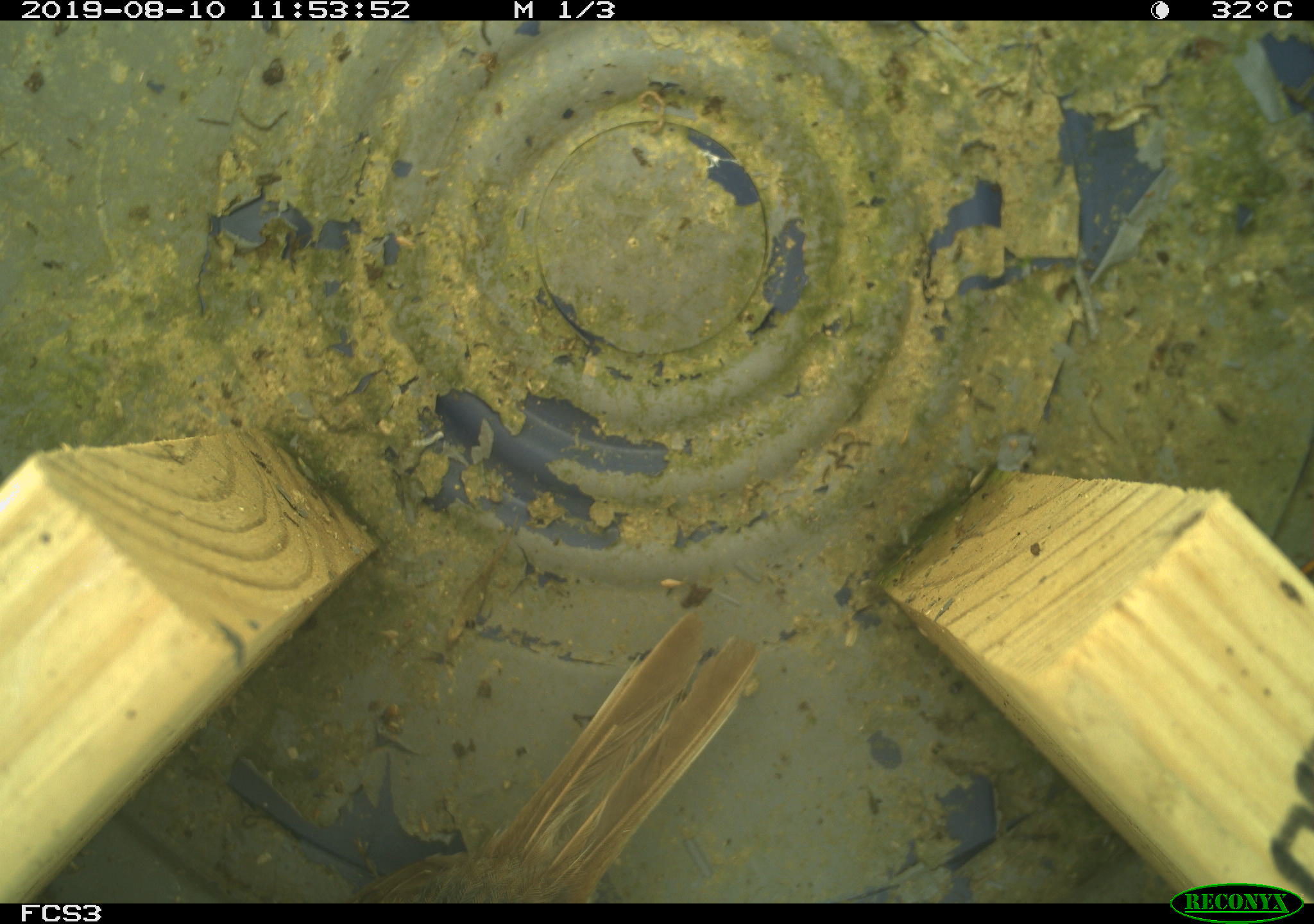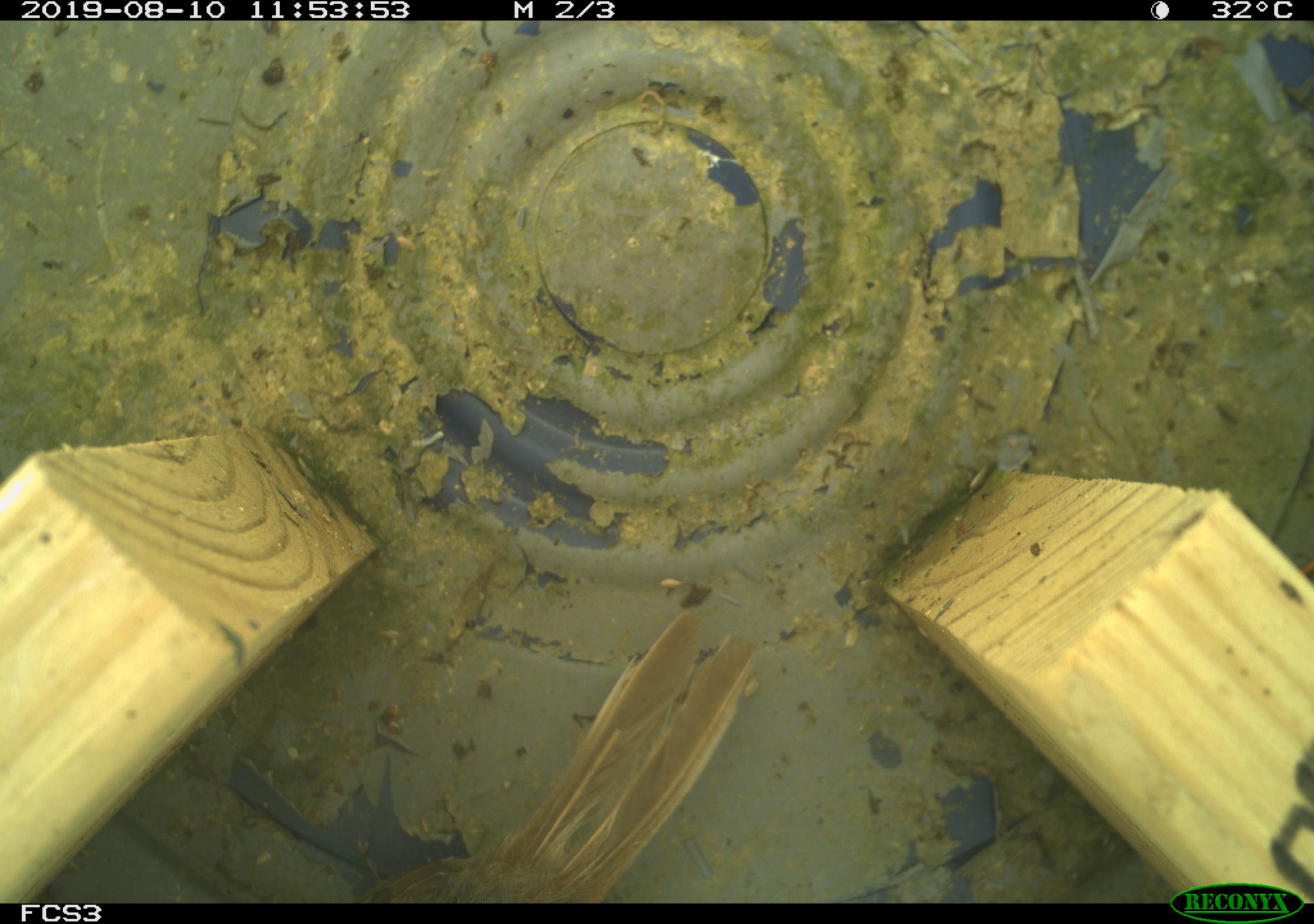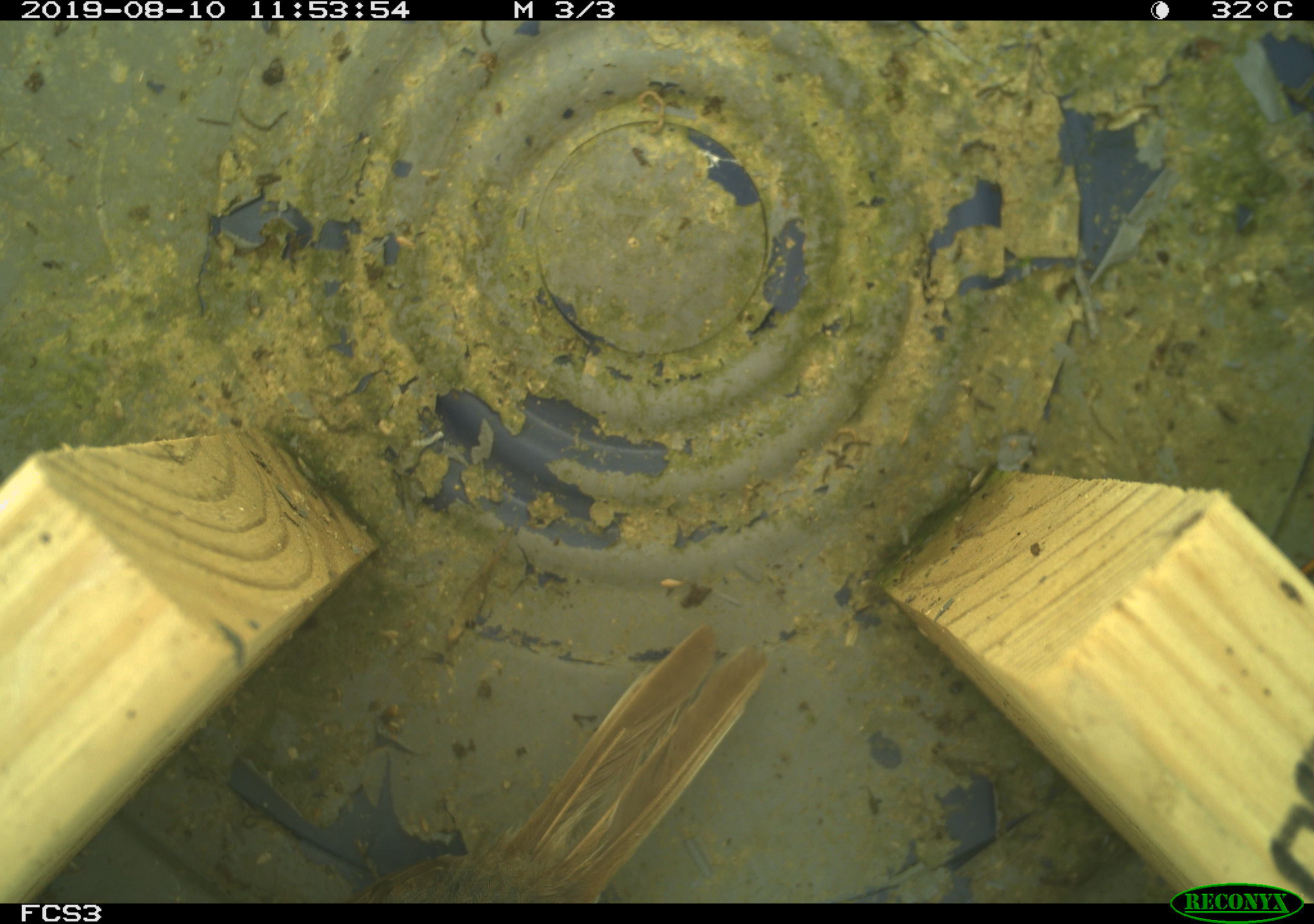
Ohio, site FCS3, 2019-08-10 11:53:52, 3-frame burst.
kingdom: Animalia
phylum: Chordata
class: Aves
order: Passeriformes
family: Passerellidae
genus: Melospiza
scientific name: Melospiza melodia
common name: song sparrow